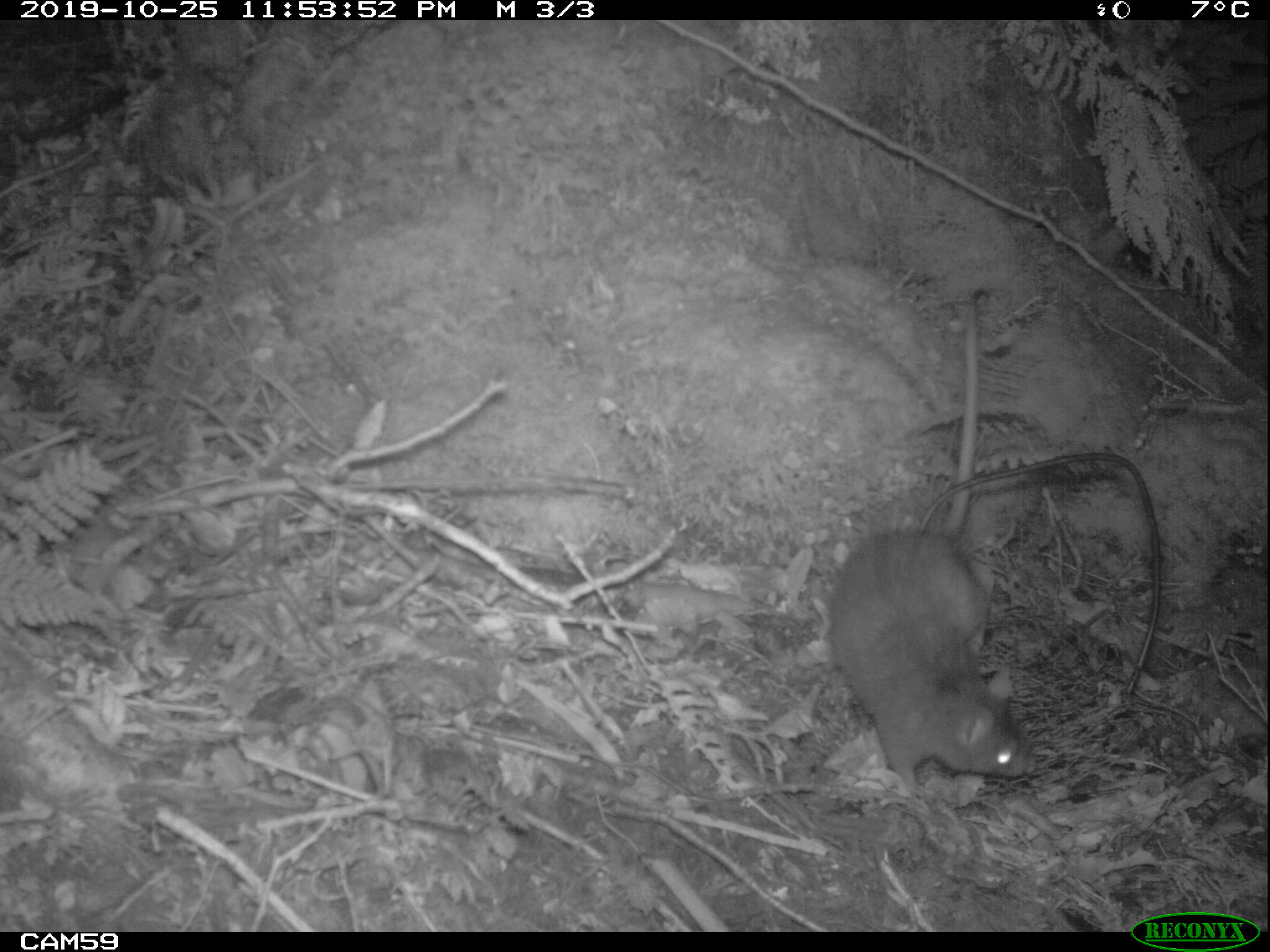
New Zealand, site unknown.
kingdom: Animalia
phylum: Chordata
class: Mammalia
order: Rodentia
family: Muridae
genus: Rattus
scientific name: Rattus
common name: rat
Rat (Rattus).